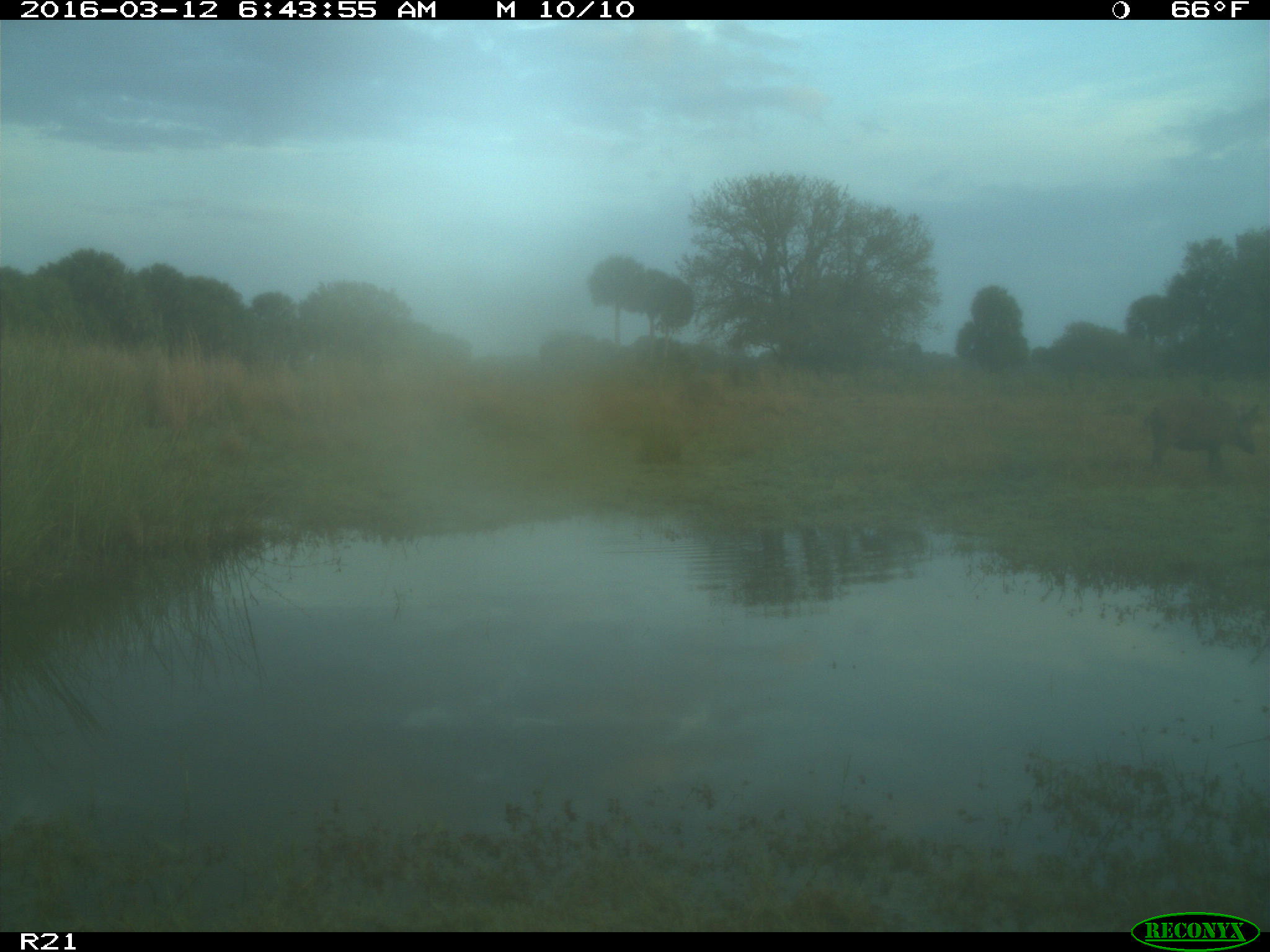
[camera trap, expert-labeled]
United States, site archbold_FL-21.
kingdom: Animalia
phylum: Chordata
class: Mammalia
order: Artiodactyla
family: Suidae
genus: Sus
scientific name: Sus scrofa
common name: wild boar